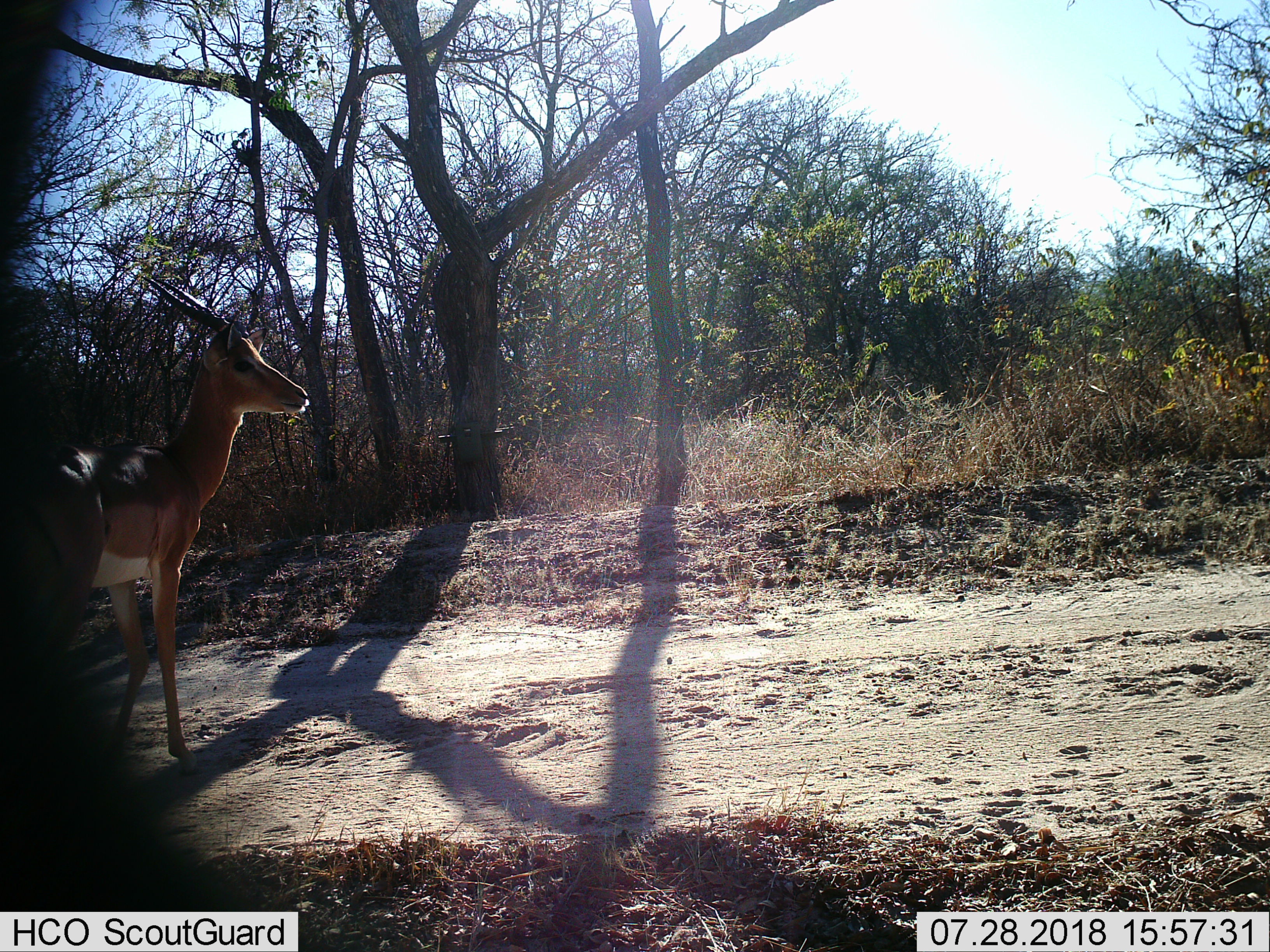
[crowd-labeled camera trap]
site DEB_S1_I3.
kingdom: Animalia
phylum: Chordata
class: Mammalia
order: Artiodactyla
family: Bovidae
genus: Aepyceros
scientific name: Aepyceros melampus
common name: impala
Impala (Aepyceros melampus), count 1. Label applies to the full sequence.